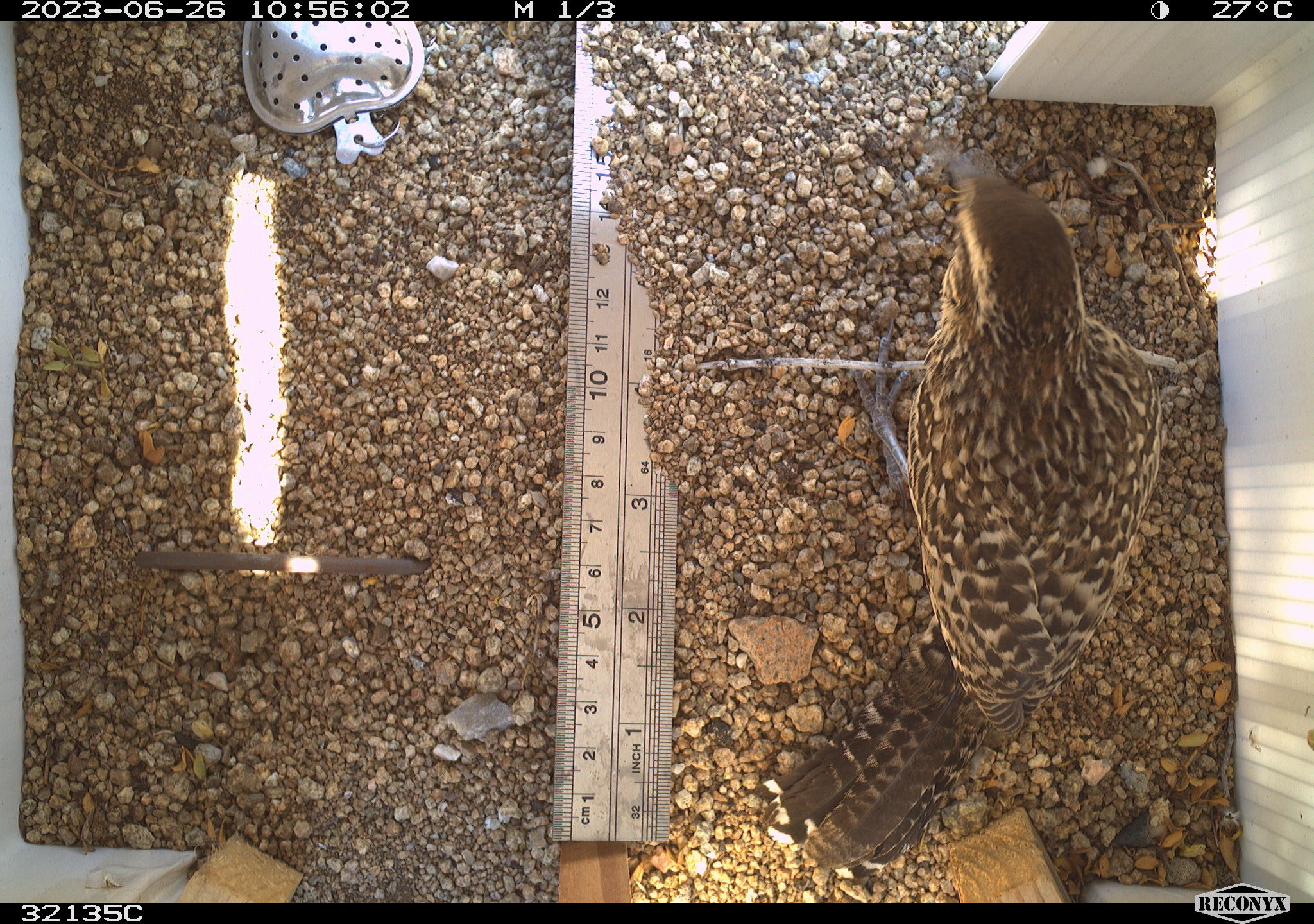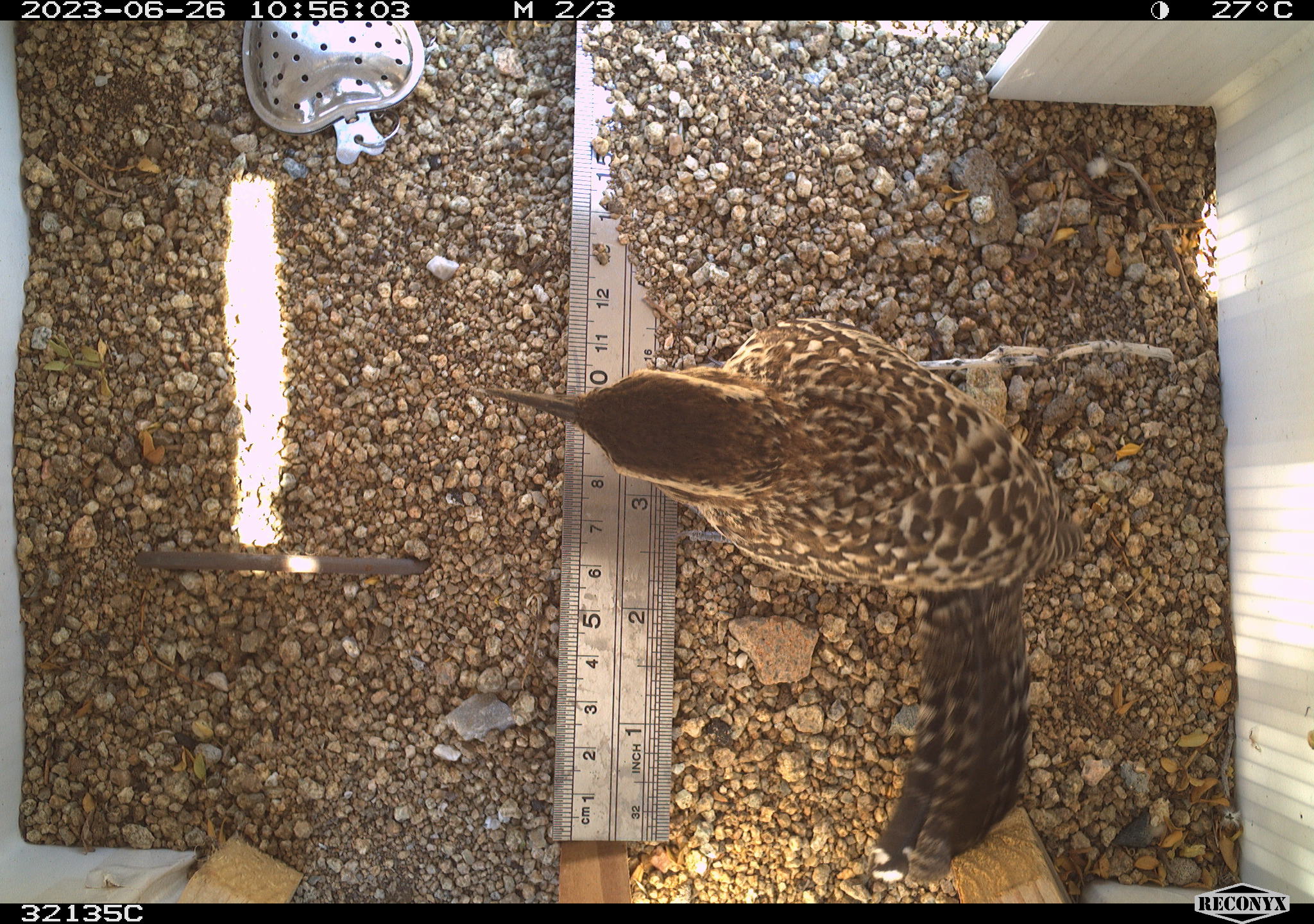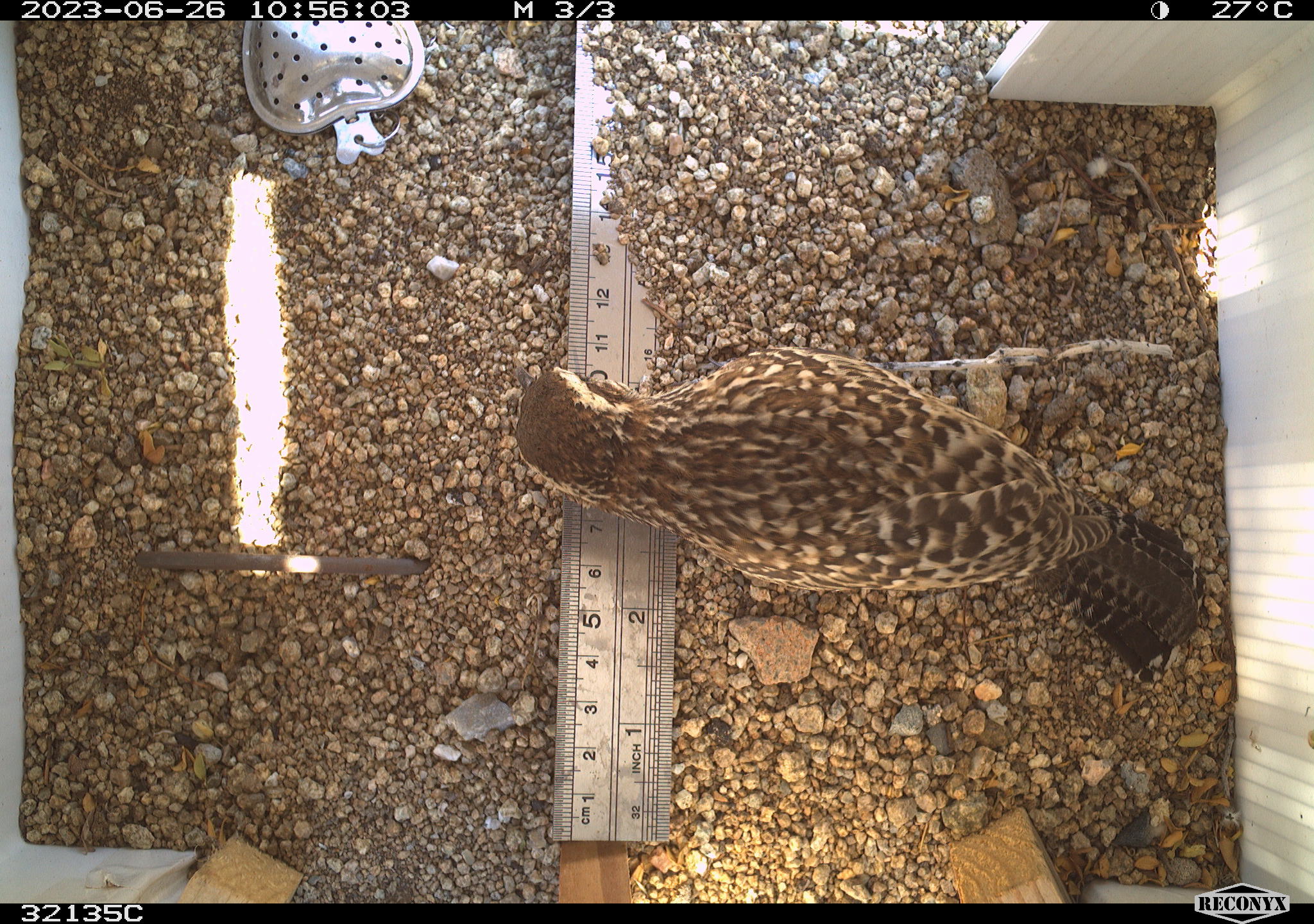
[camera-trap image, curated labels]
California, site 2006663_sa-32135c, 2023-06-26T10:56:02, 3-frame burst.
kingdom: Animalia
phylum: Chordata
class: Aves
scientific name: Aves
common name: bird